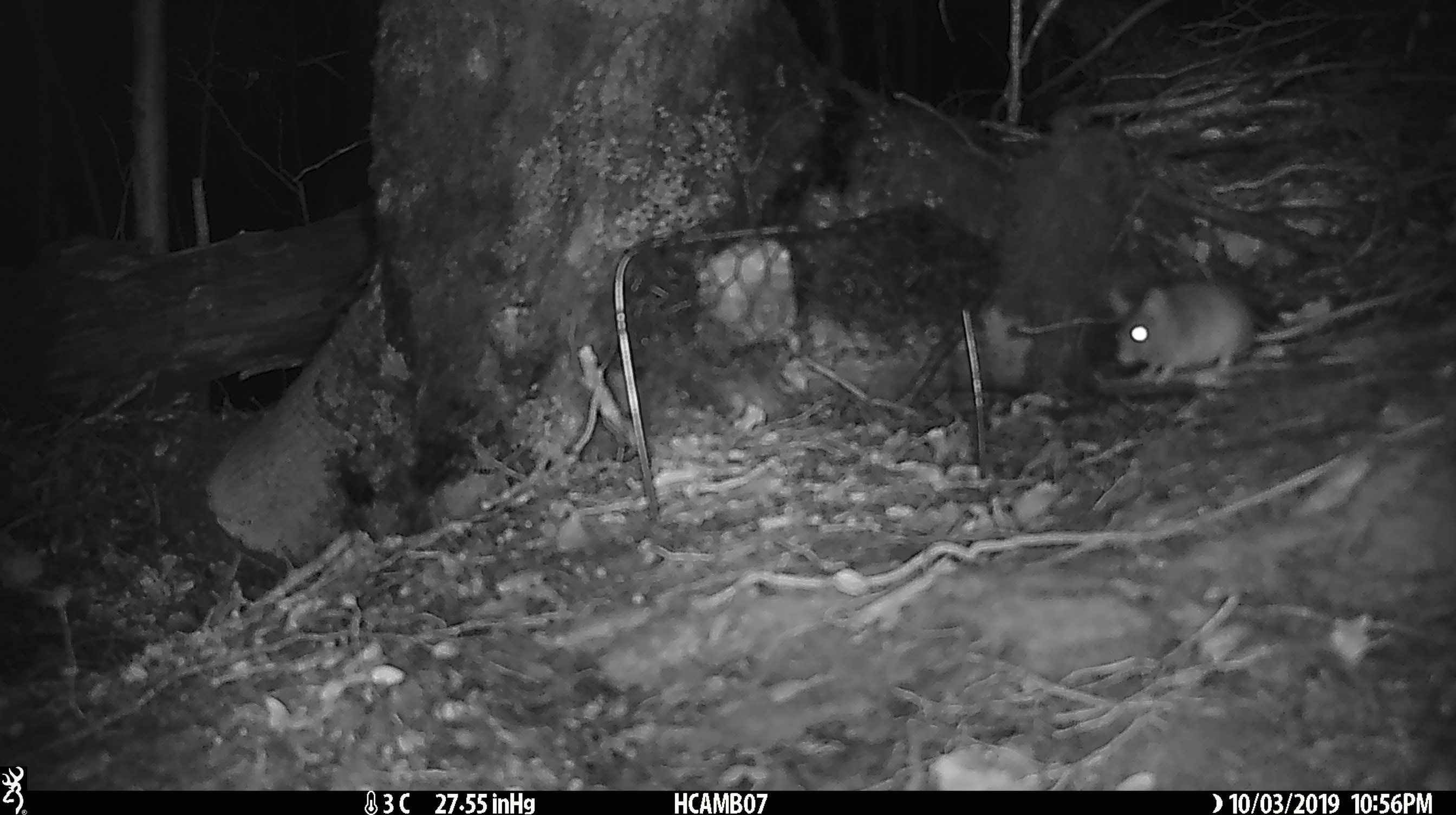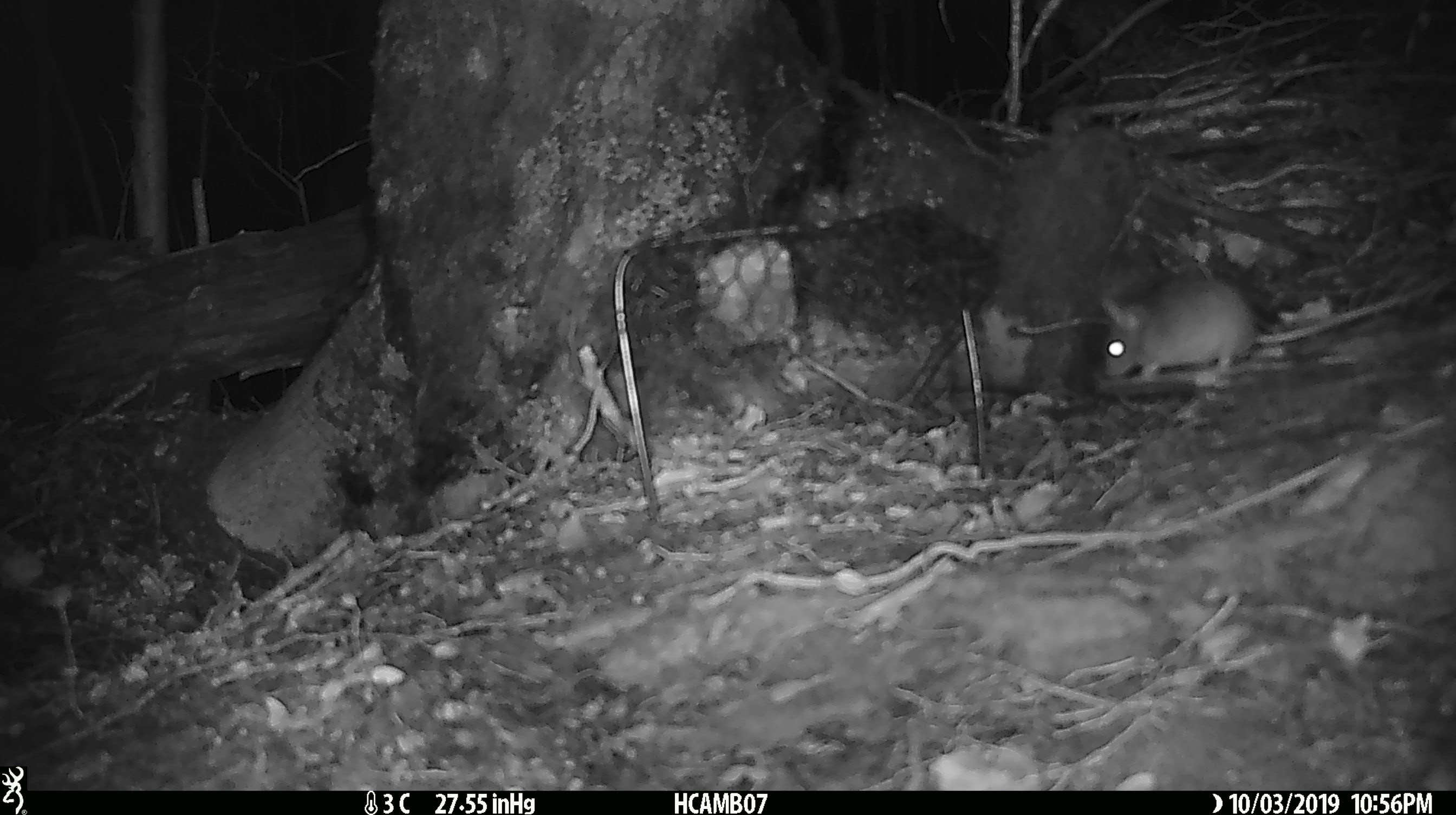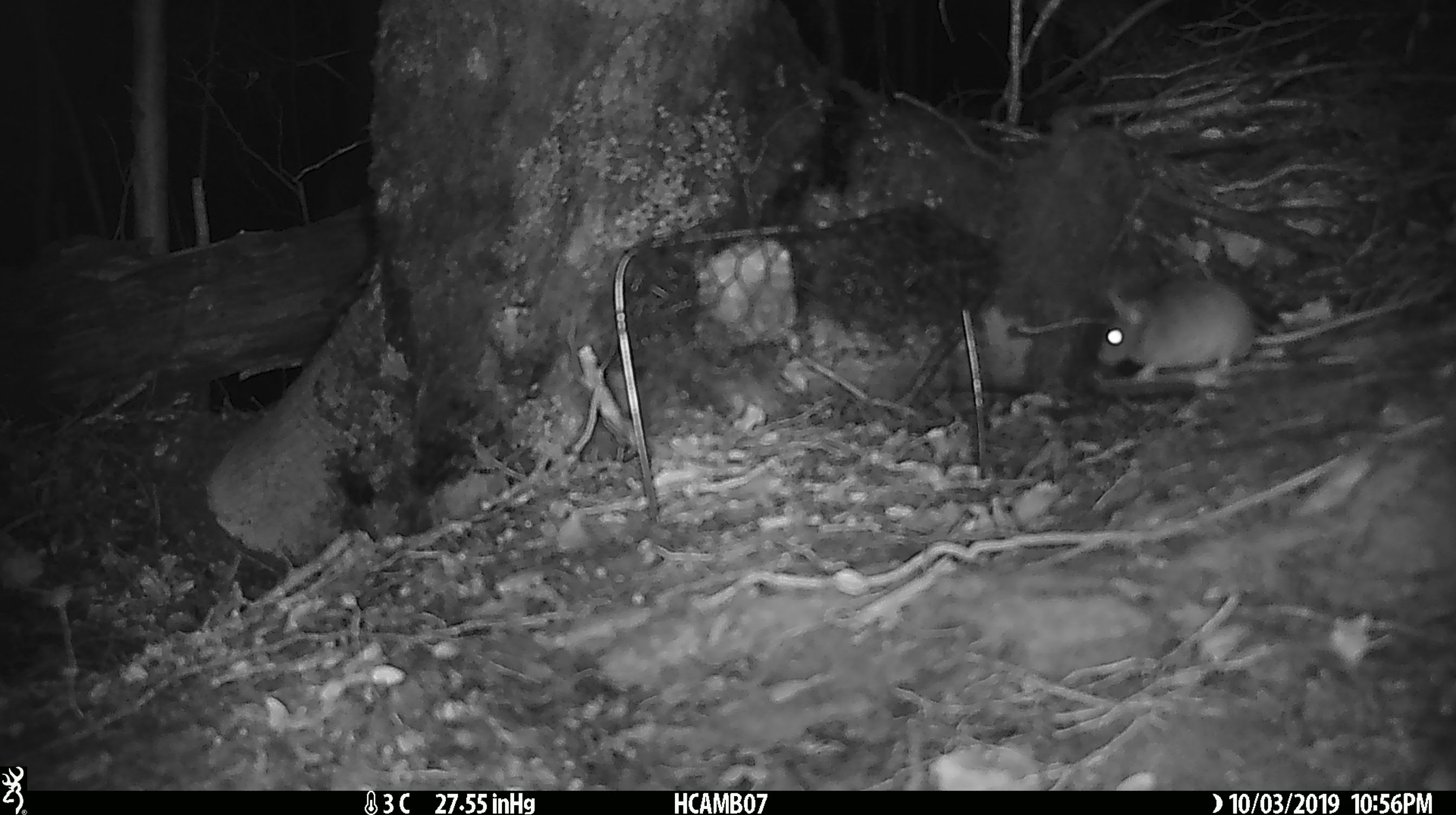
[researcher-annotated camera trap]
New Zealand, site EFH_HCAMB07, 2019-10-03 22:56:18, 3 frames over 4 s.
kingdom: Animalia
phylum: Chordata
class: Mammalia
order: Rodentia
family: Muridae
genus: Mus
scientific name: Mus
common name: mouse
Mouse (Mus).